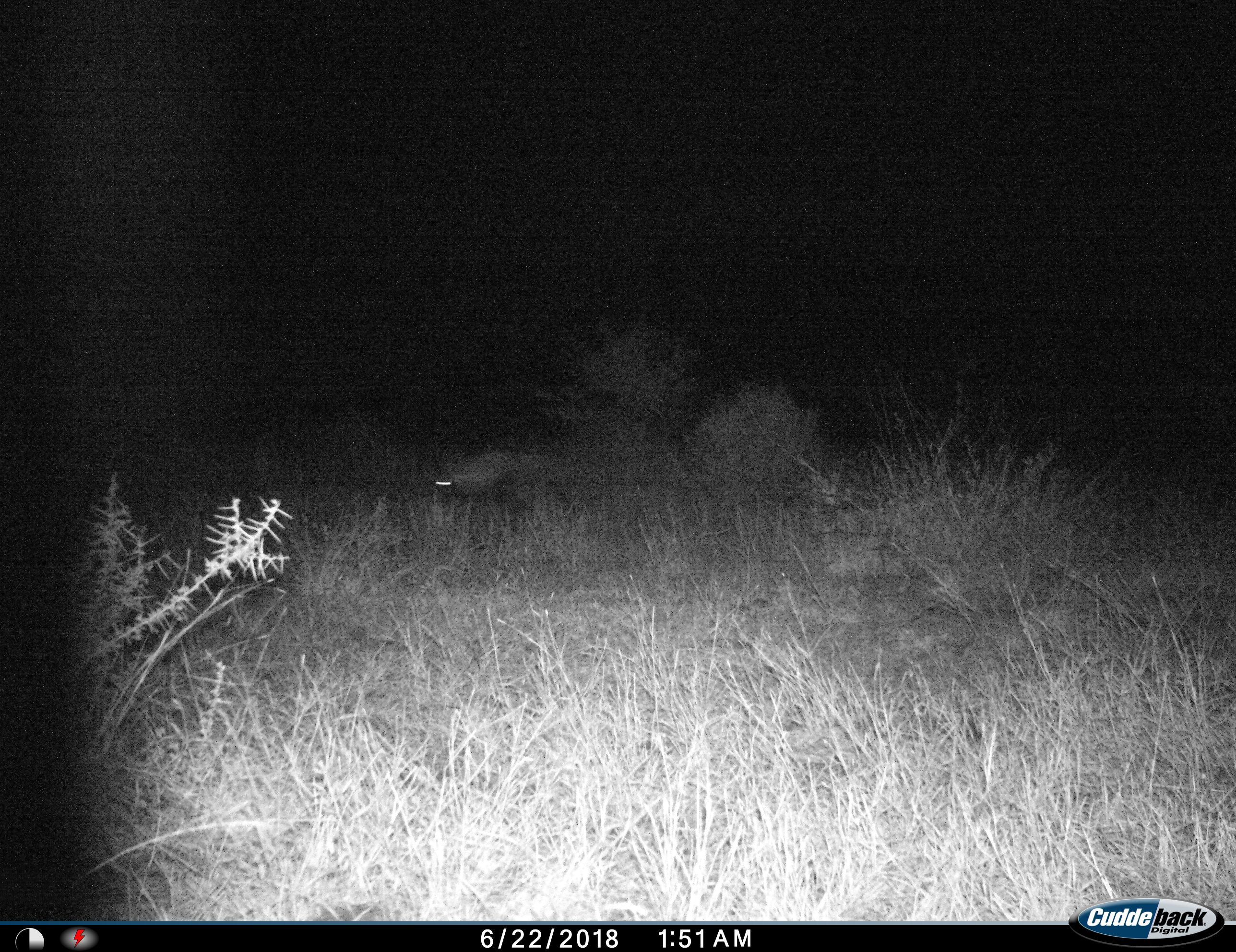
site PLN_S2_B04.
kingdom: Animalia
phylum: Chordata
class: Mammalia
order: Carnivora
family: Hyaenidae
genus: Parahyaena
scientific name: Parahyaena brunnea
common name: brown hyena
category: hyenabrown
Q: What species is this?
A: Hyenabrown (brown hyena) (Parahyaena brunnea).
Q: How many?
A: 1.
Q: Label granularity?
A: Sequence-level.